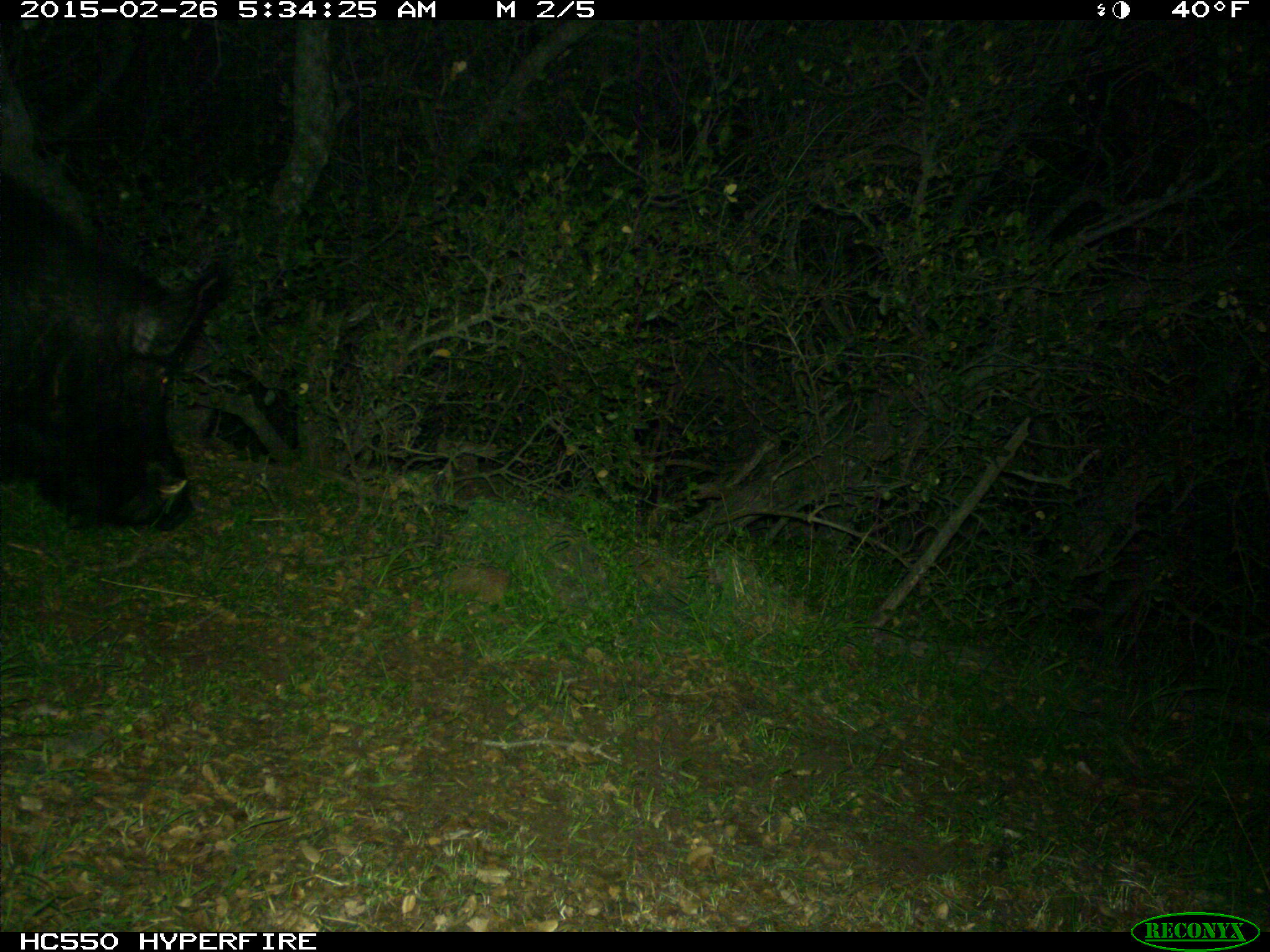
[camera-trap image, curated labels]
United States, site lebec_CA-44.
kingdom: Animalia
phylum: Chordata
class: Mammalia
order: Artiodactyla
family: Suidae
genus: Sus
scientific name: Sus scrofa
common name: wild boar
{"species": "Sus scrofa (wild boar)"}